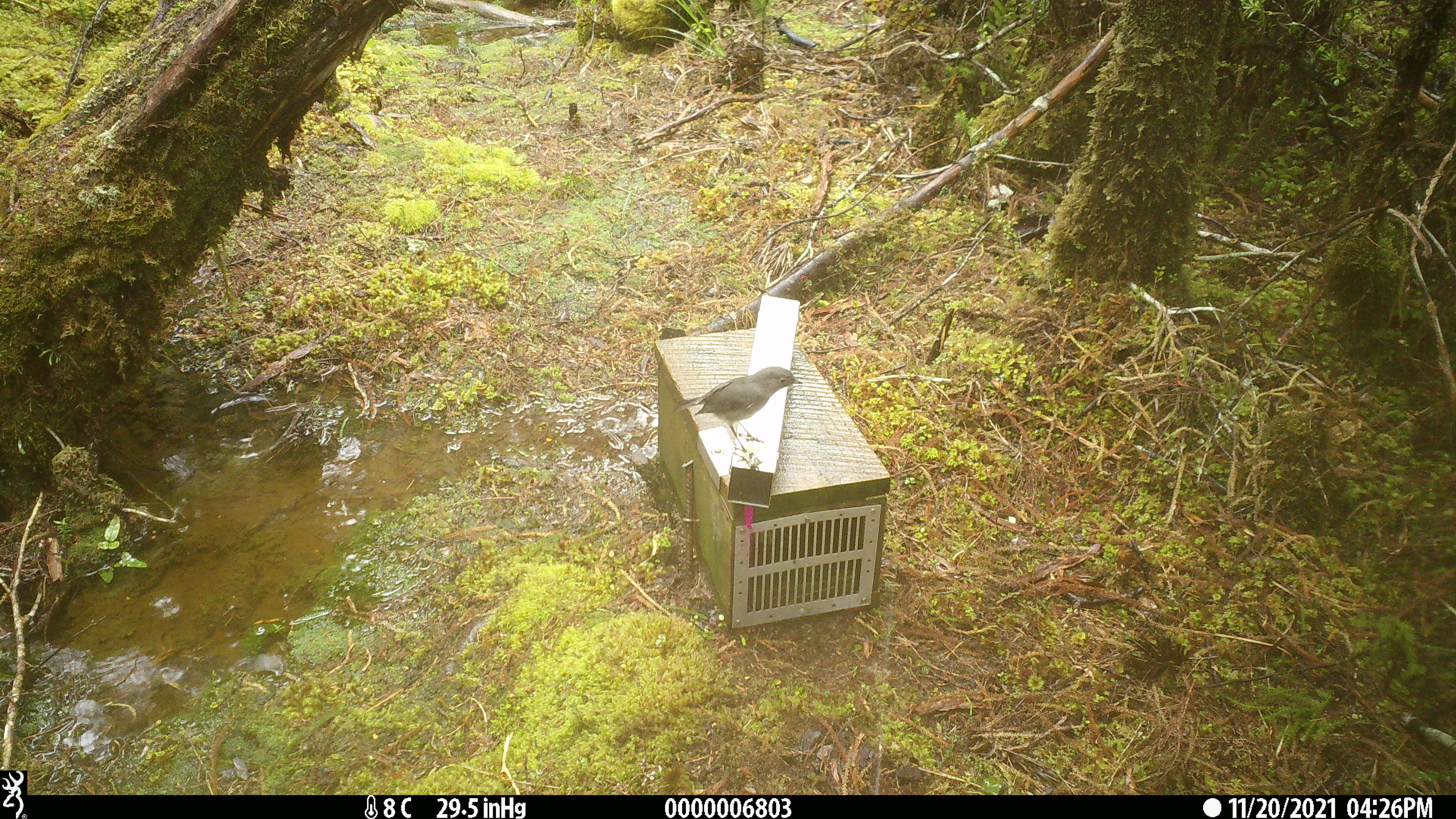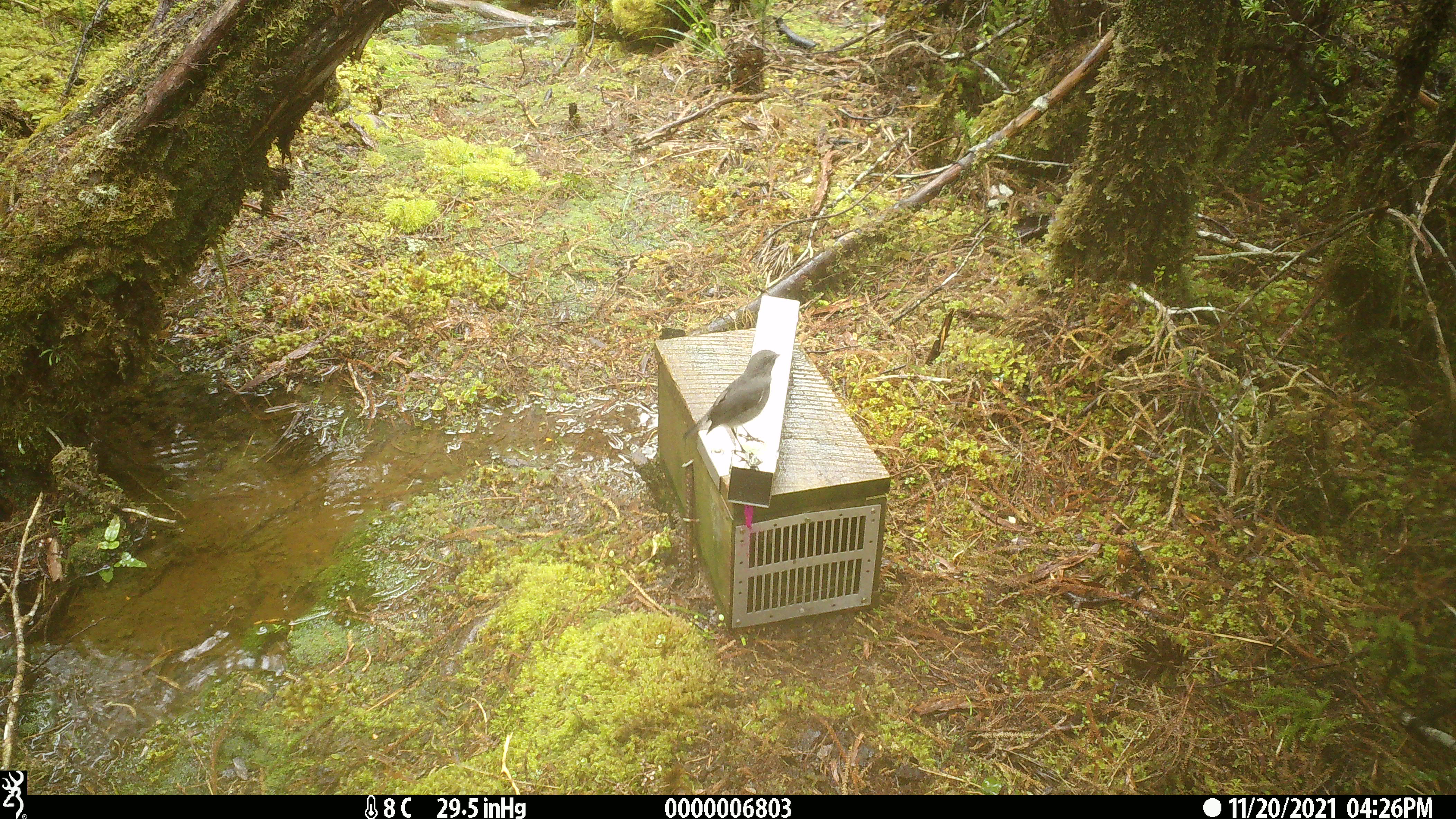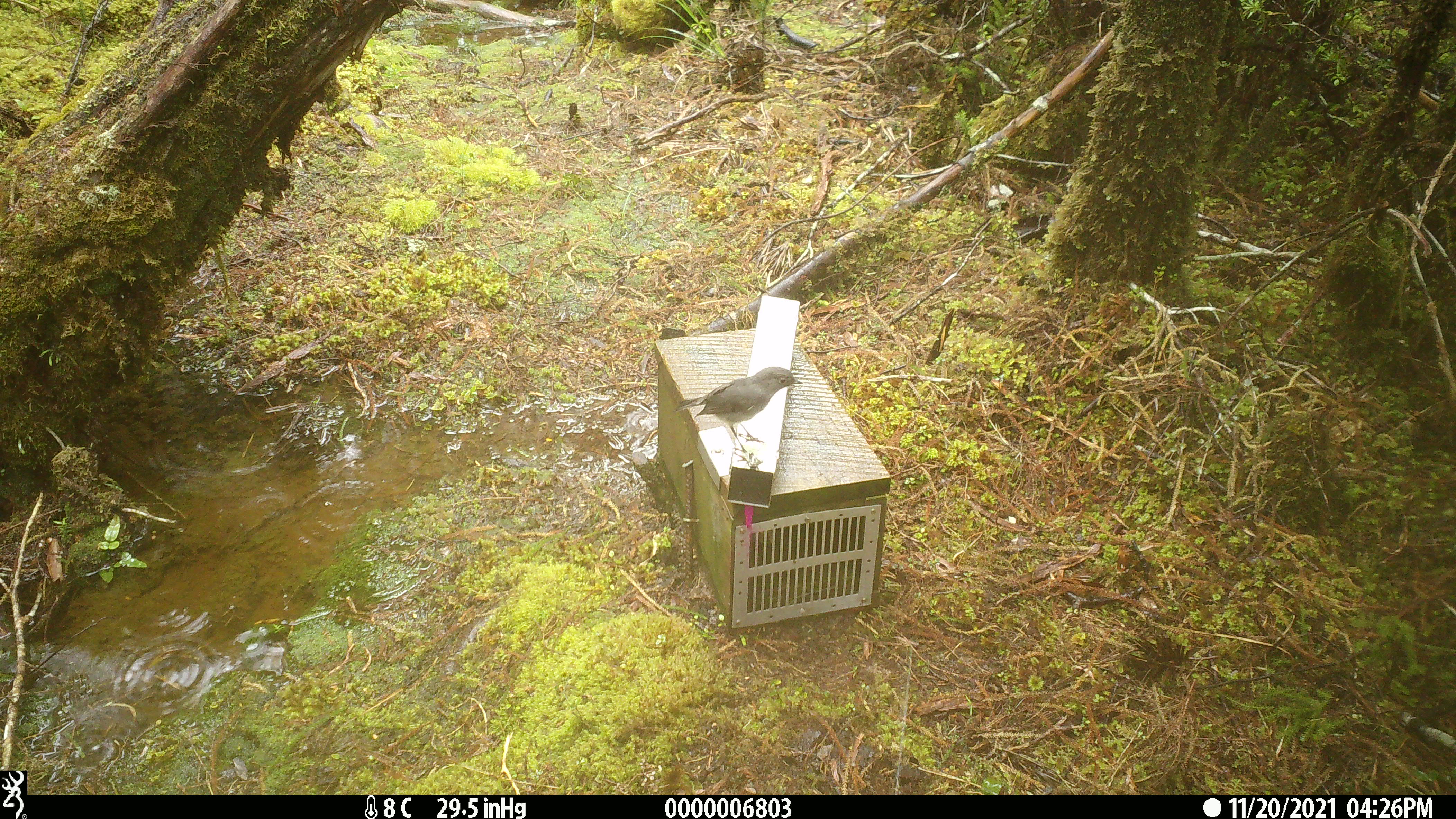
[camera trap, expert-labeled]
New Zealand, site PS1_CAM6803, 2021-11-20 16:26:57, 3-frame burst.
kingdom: Animalia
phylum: Chordata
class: Aves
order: Passeriformes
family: Petroicidae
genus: Petroica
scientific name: Petroica australis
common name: new zealand robin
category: robin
Robin (new zealand robin) (Petroica australis).